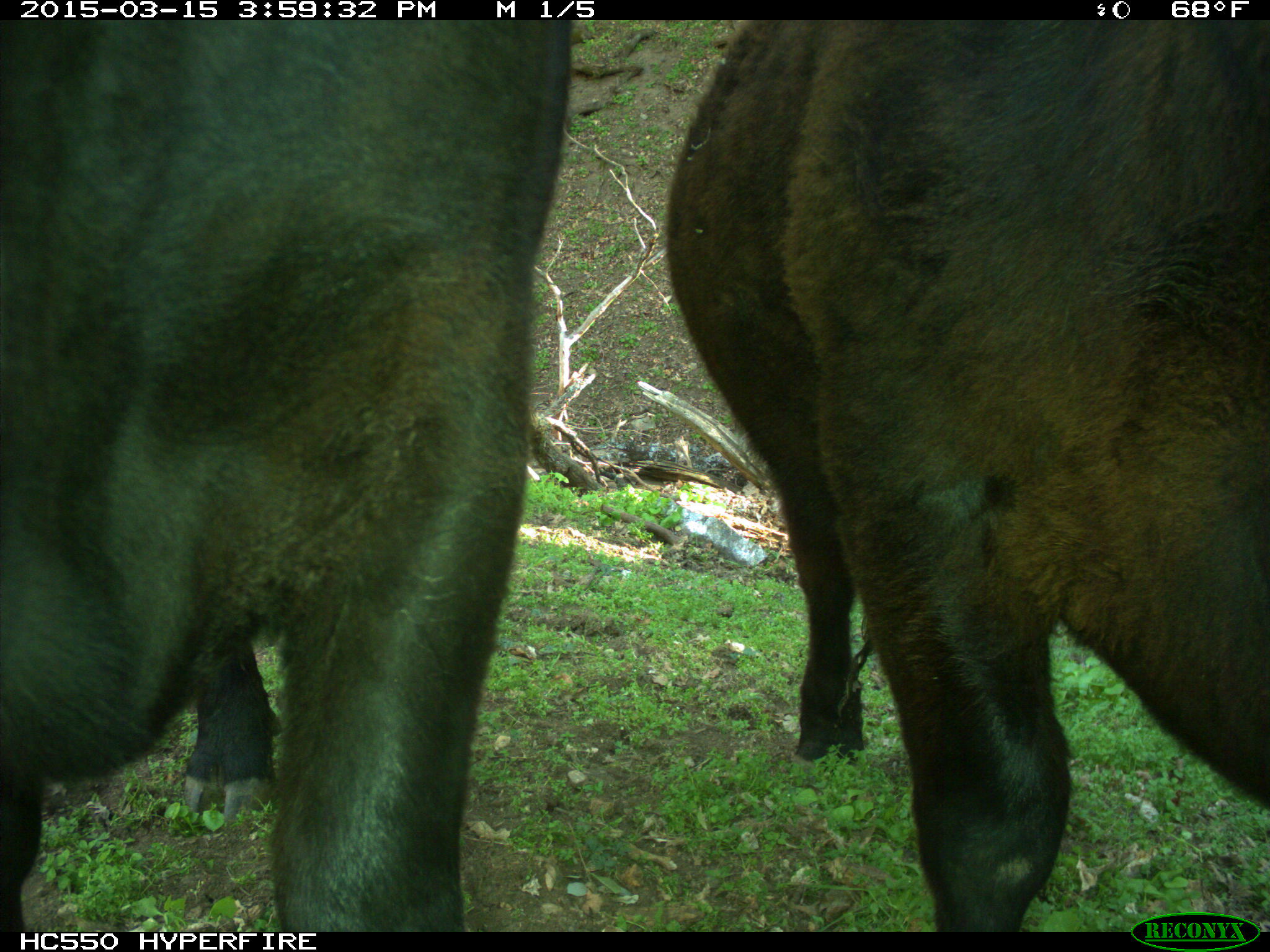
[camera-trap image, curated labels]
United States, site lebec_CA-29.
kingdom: Animalia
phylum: Chordata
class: Mammalia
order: Artiodactyla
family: Bovidae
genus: Bos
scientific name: Bos taurus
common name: domestic cow